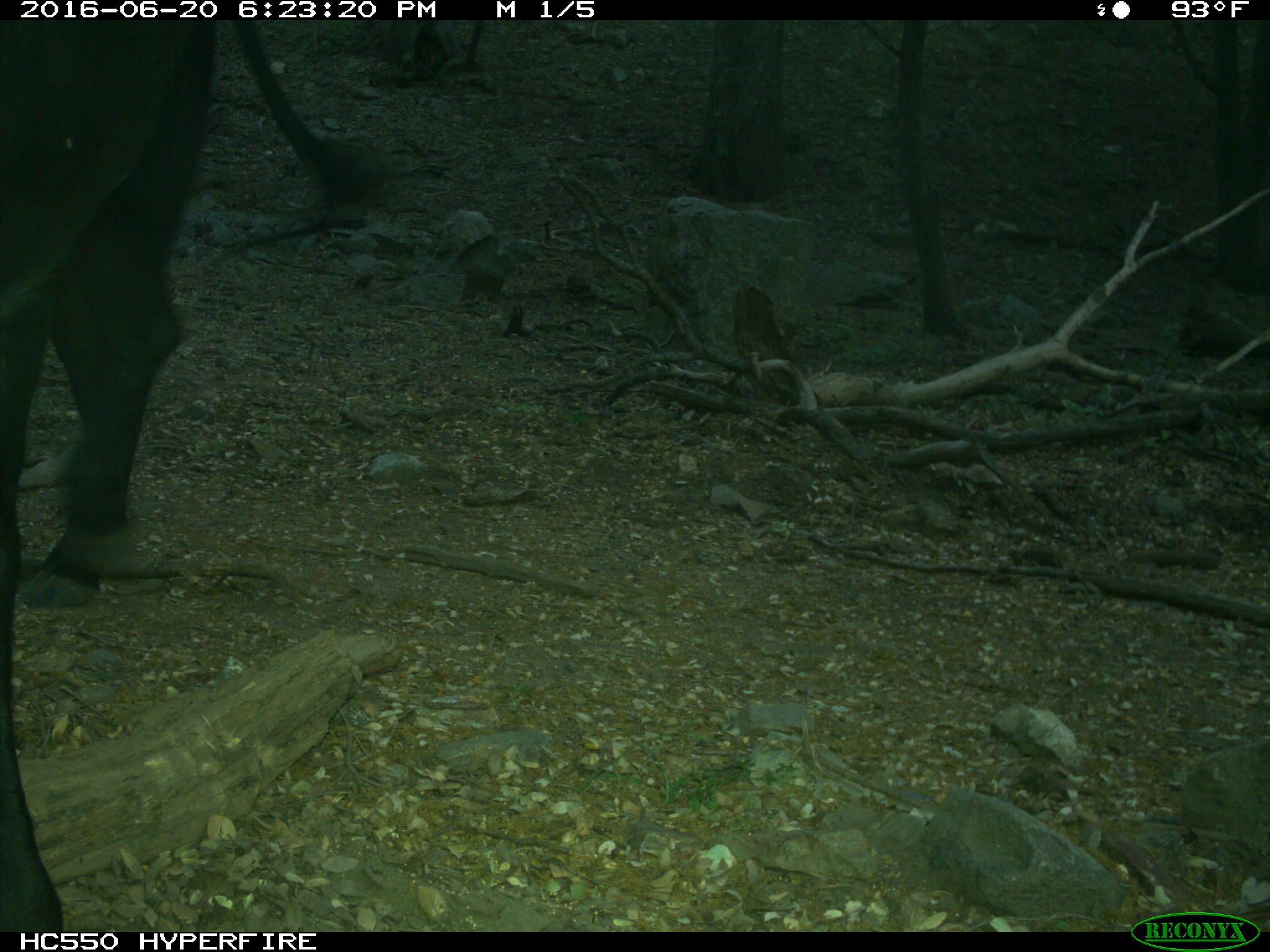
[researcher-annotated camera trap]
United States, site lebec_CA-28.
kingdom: Animalia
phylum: Chordata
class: Mammalia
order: Artiodactyla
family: Bovidae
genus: Bos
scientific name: Bos taurus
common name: domestic cow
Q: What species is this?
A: Bos taurus (domestic cow).